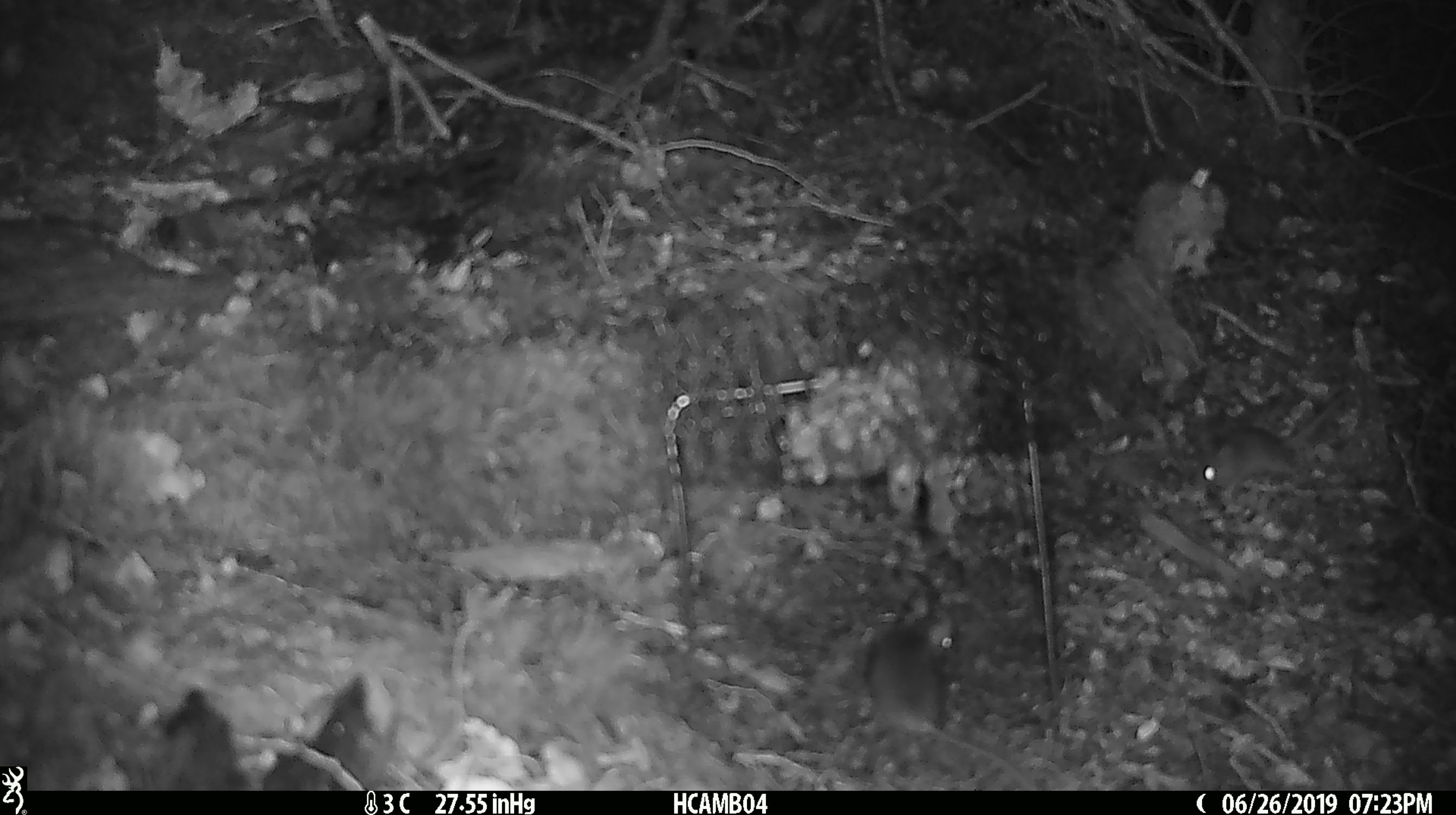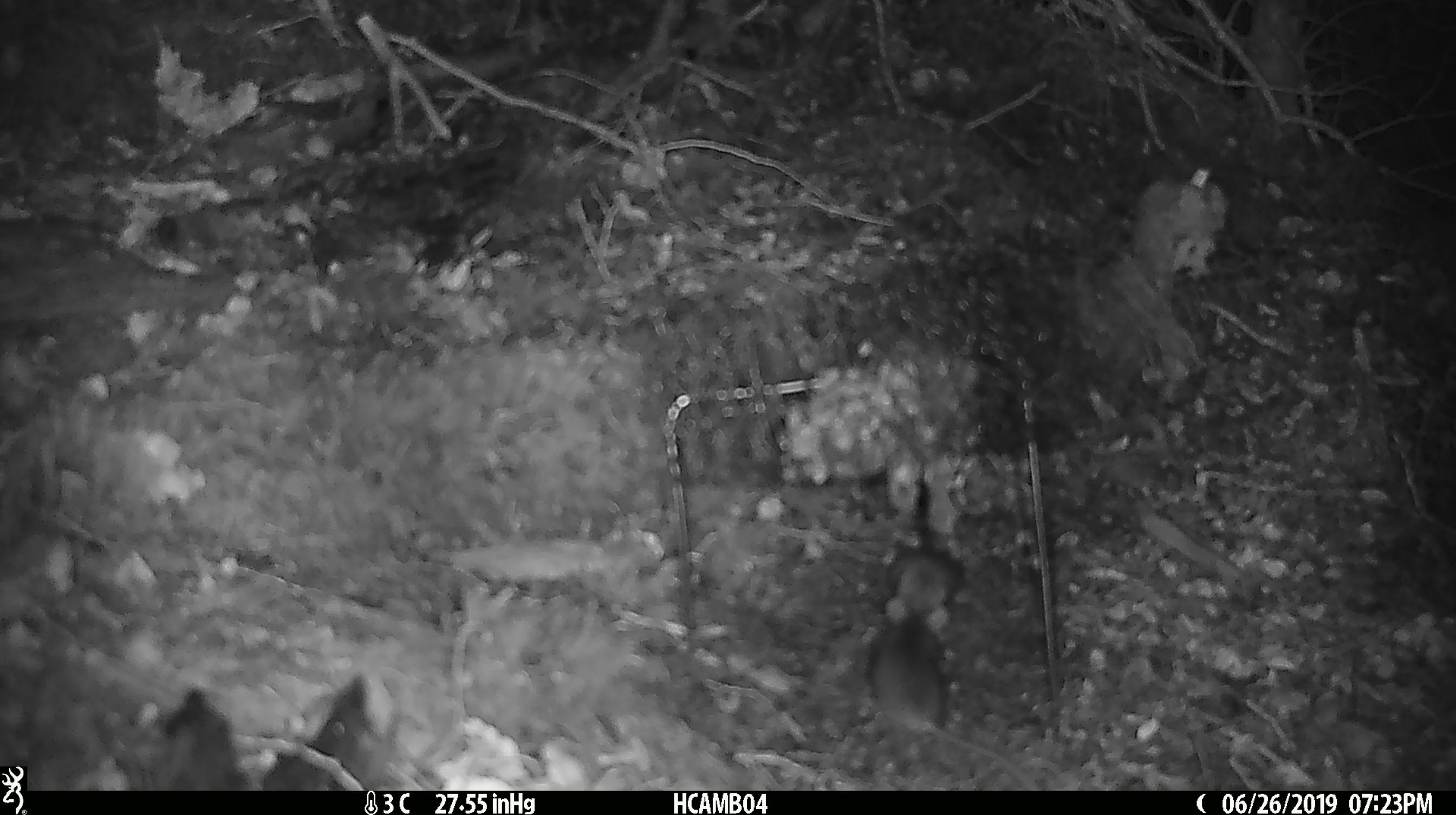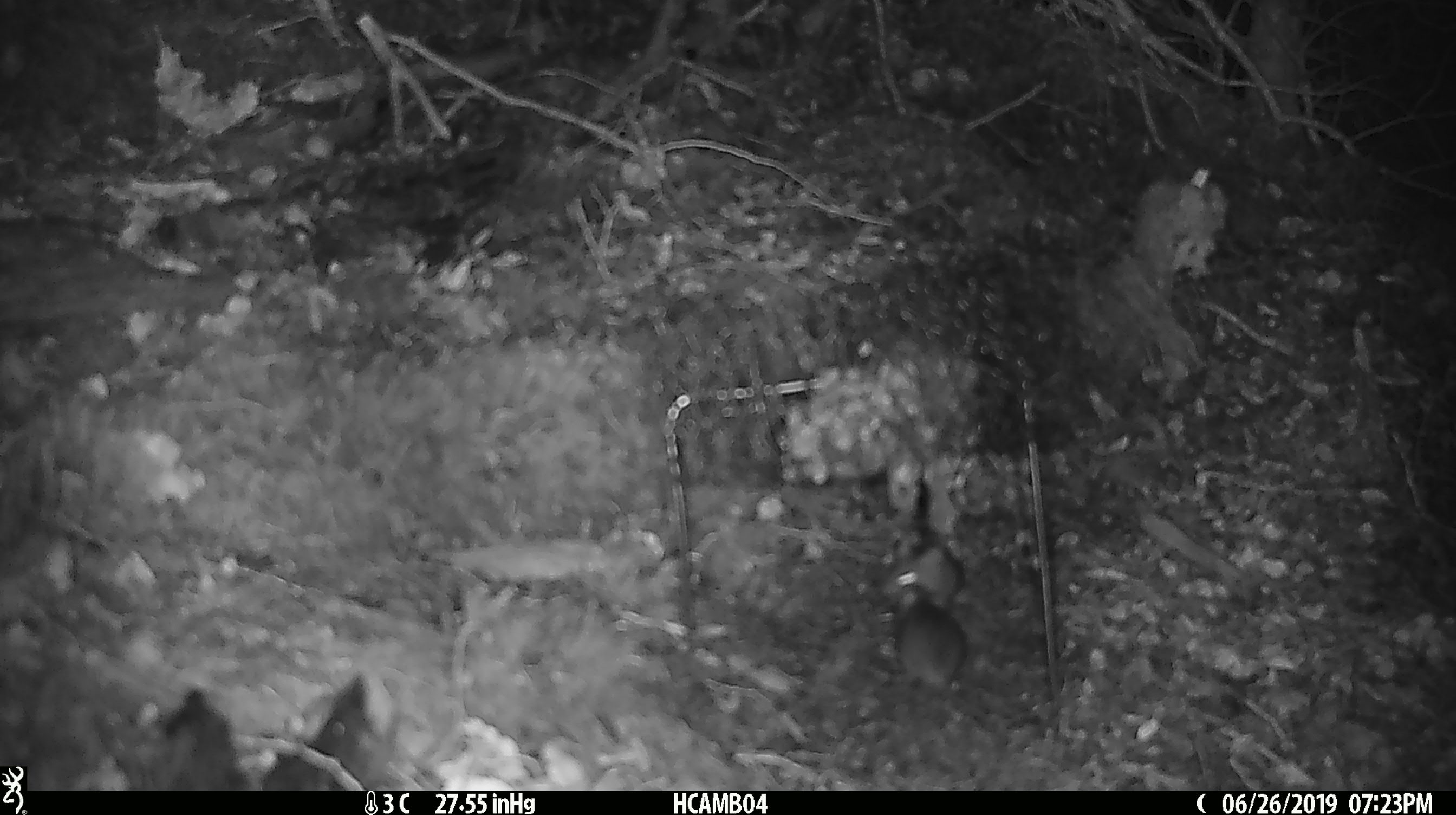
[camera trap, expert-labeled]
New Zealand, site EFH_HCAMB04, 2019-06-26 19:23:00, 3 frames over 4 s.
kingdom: Animalia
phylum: Chordata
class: Mammalia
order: Rodentia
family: Muridae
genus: Mus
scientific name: Mus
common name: mouse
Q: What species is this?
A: Mouse (Mus).